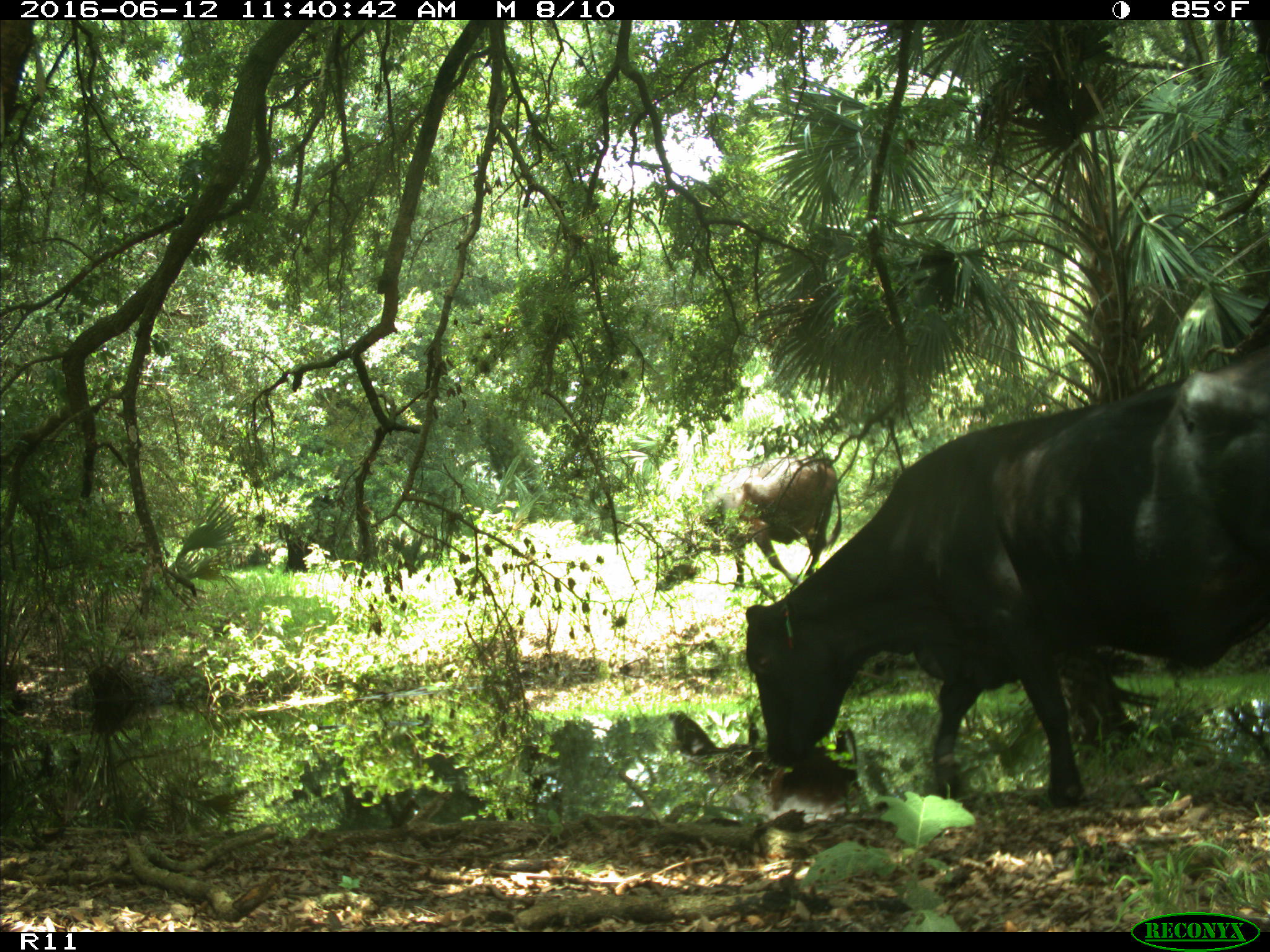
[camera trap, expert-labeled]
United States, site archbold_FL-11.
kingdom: Animalia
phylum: Chordata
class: Mammalia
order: Artiodactyla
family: Bovidae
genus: Bos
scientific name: Bos taurus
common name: domestic cow